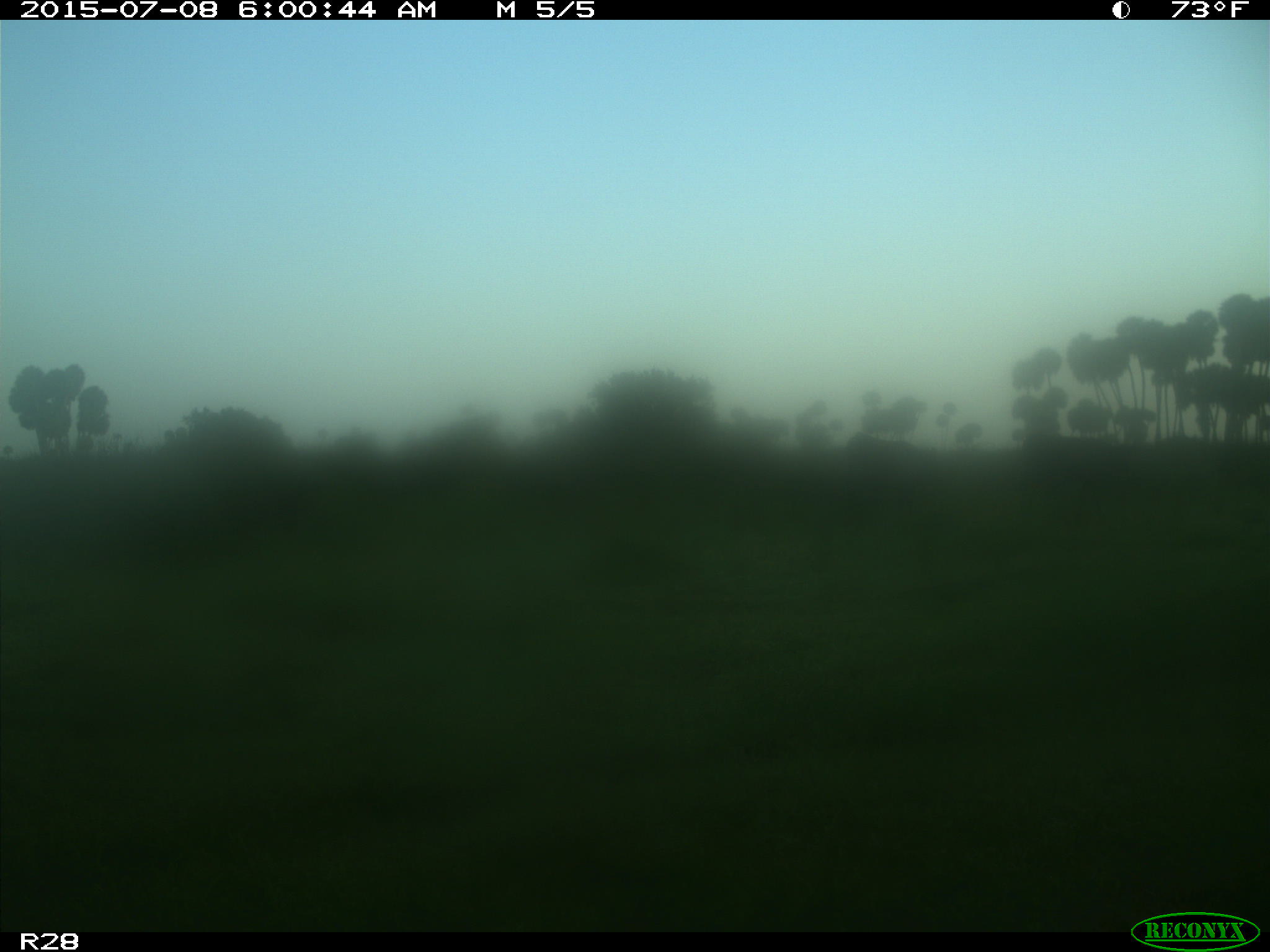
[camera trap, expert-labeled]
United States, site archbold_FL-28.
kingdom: Animalia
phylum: Chordata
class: Mammalia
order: Artiodactyla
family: Bovidae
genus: Bos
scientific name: Bos taurus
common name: domestic cow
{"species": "Bos taurus (domestic cow)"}